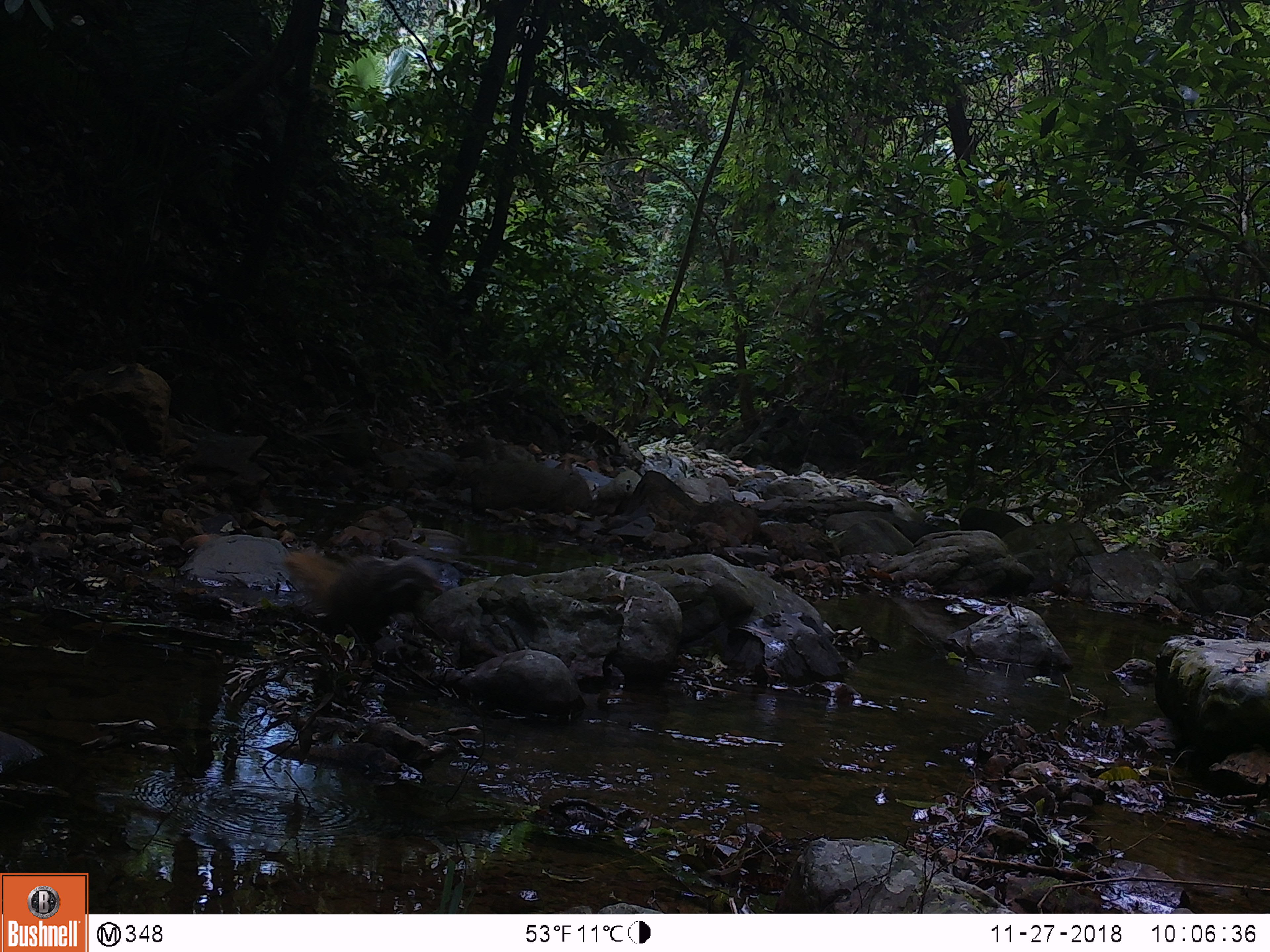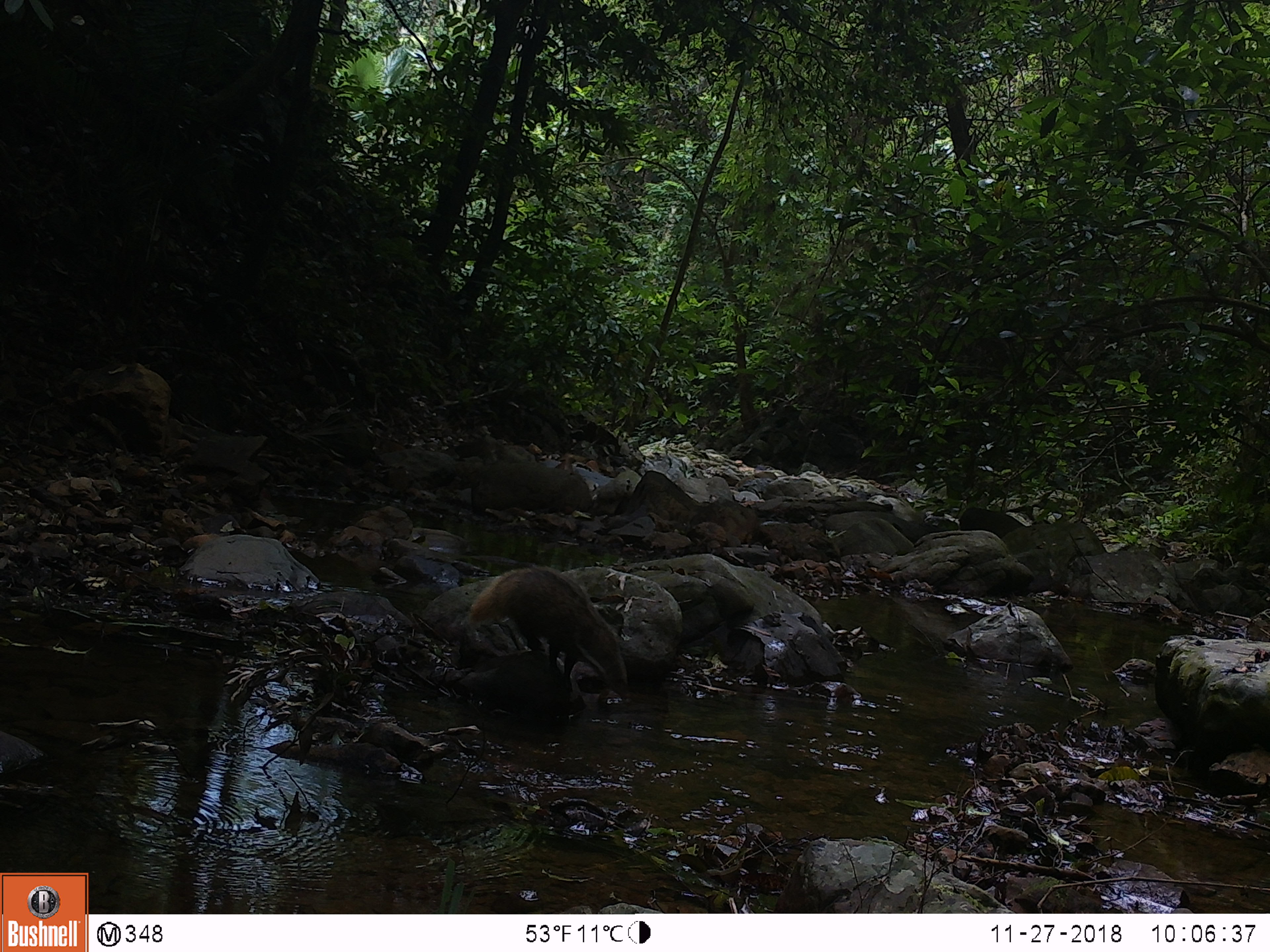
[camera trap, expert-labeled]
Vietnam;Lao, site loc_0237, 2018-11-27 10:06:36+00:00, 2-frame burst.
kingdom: Animalia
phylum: Chordata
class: Mammalia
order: Carnivora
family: Herpestidae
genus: Urva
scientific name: Urva urva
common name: crab-eating mongoose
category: crab eating mongoose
Crab eating mongoose (crab-eating mongoose) (Urva urva). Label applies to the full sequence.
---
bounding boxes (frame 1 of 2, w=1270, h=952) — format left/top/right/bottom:
crab eating mongoose: 283/548/445/660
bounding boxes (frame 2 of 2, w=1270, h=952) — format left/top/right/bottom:
crab eating mongoose: 459/564/631/701